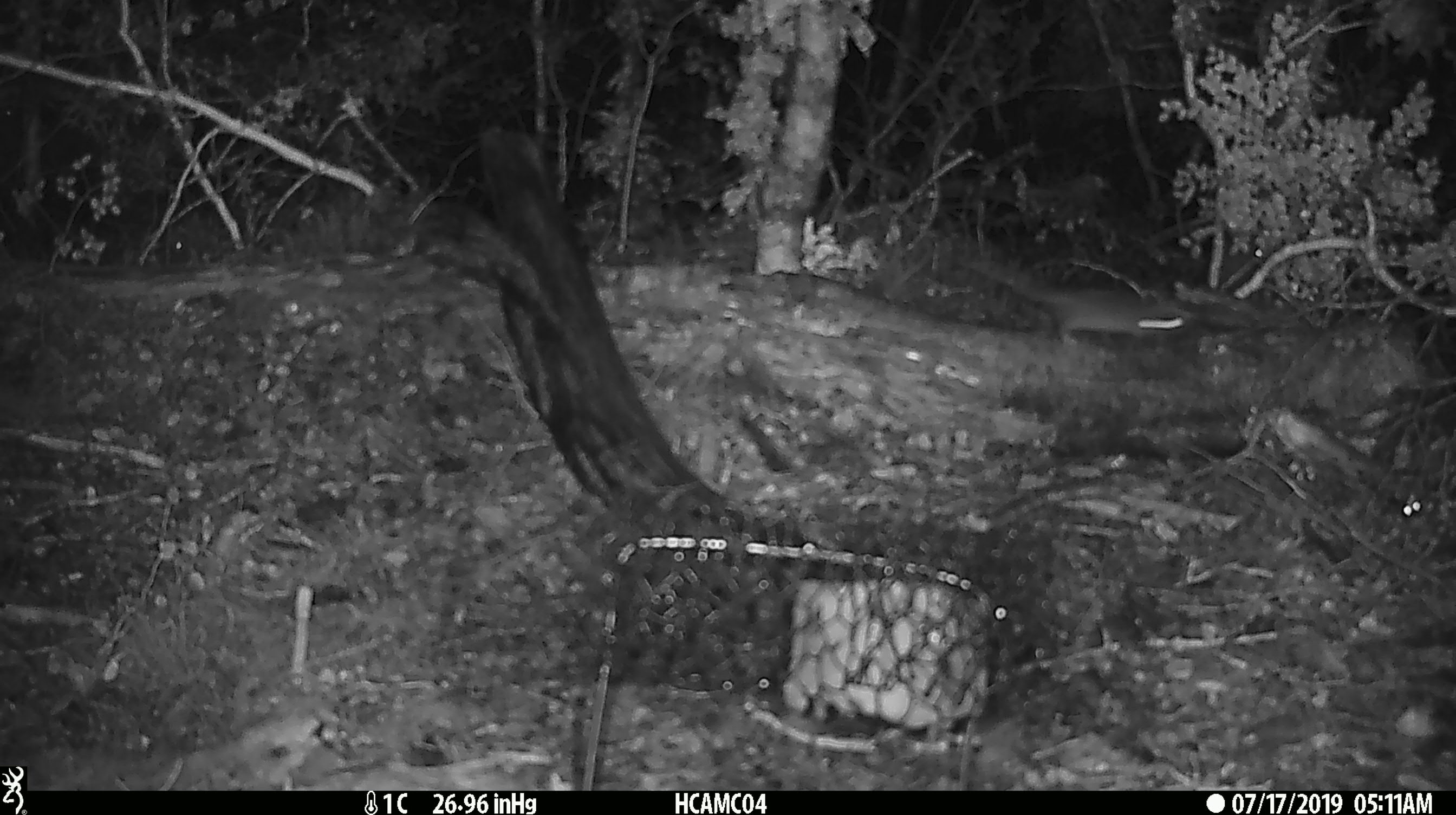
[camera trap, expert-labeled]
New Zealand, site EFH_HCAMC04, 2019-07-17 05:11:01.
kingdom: Animalia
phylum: Chordata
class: Mammalia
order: Rodentia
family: Muridae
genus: Mus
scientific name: Mus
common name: mouse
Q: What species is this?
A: Mouse (Mus).